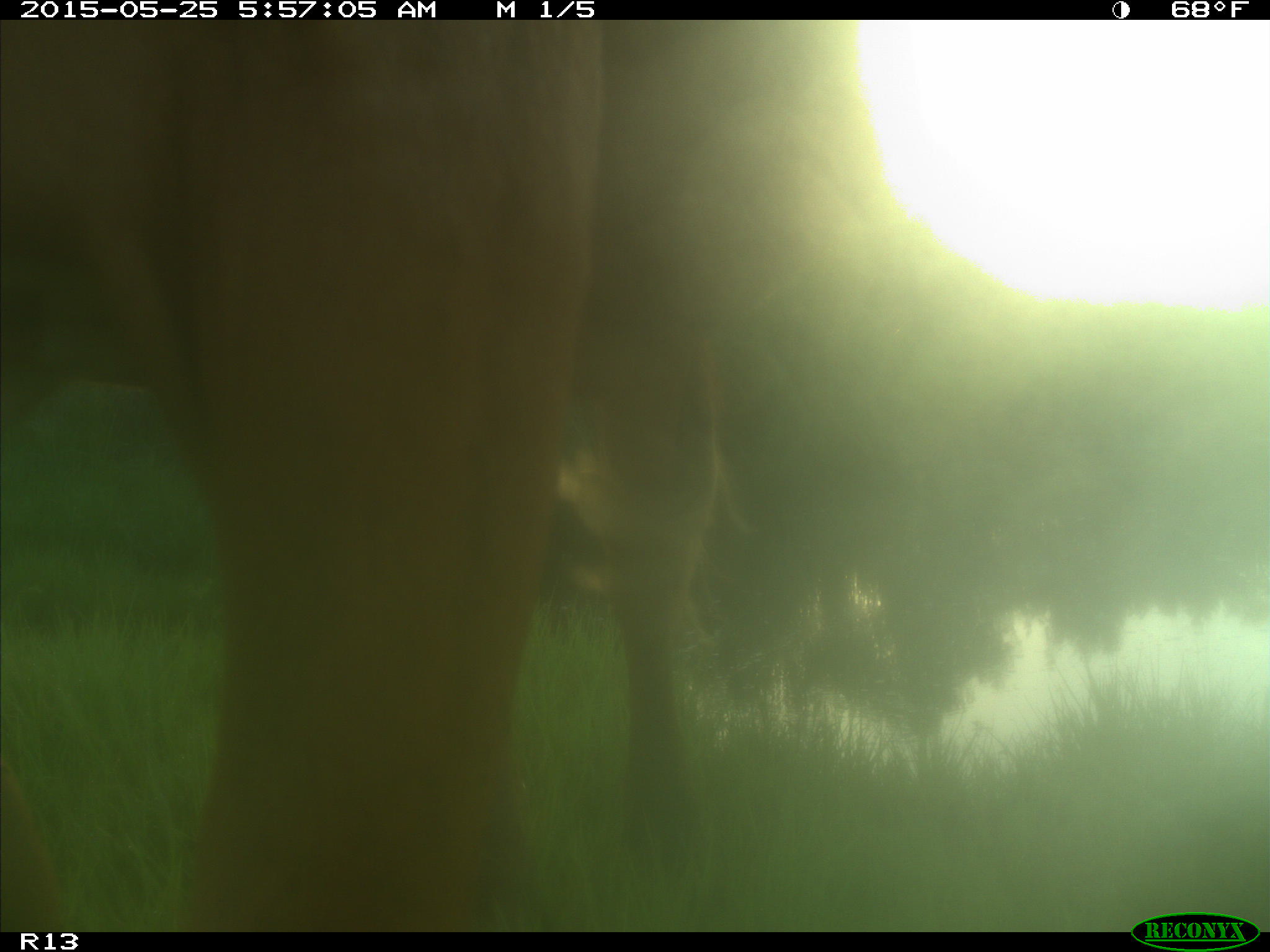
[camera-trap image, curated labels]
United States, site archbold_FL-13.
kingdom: Animalia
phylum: Chordata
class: Mammalia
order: Artiodactyla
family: Bovidae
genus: Bos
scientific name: Bos taurus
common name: domestic cow